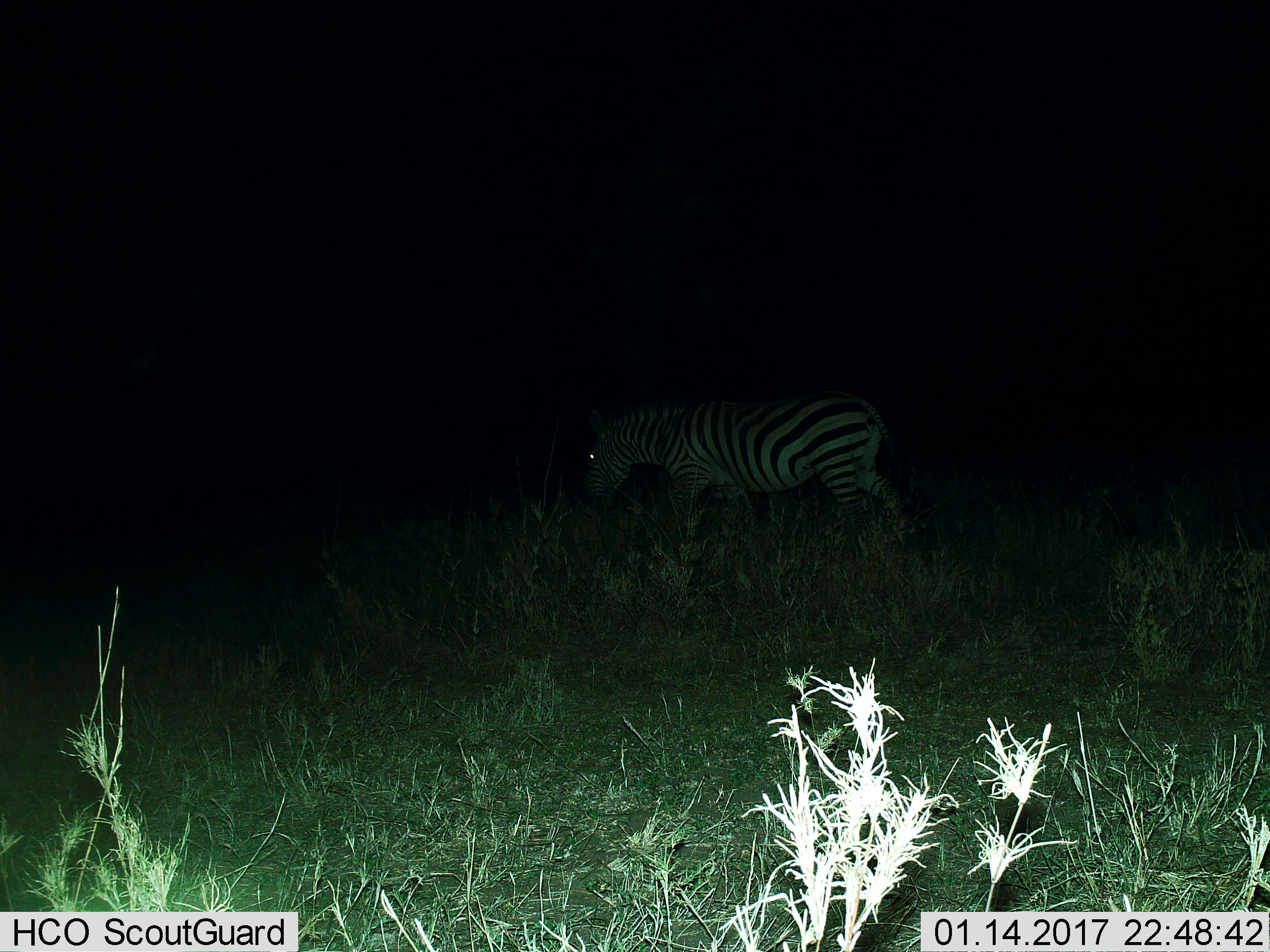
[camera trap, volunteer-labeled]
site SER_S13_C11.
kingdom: Animalia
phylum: Chordata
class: Mammalia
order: Perissodactyla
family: Equidae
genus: Equus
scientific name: Equus quagga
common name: plains zebra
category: zebraplains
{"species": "zebraplains (plains zebra) (Equus quagga)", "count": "1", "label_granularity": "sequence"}